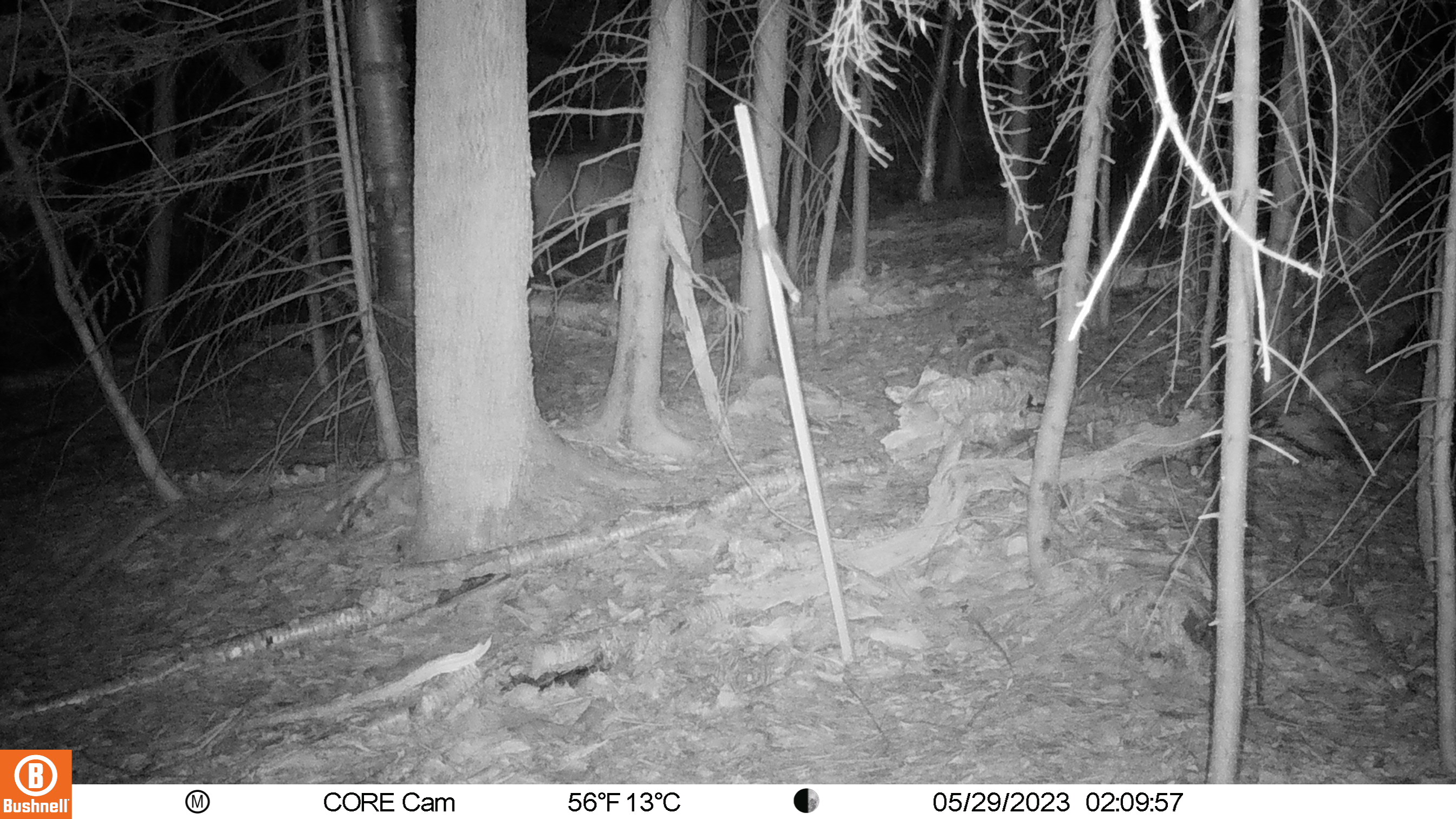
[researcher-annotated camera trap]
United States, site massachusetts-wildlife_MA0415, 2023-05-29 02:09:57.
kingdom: Animalia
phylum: Chordata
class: Mammalia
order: Artiodactyla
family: Cervidae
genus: Odocoileus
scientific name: Odocoileus virginianus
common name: white-tailed deer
White-tailed deer (Odocoileus virginianus).